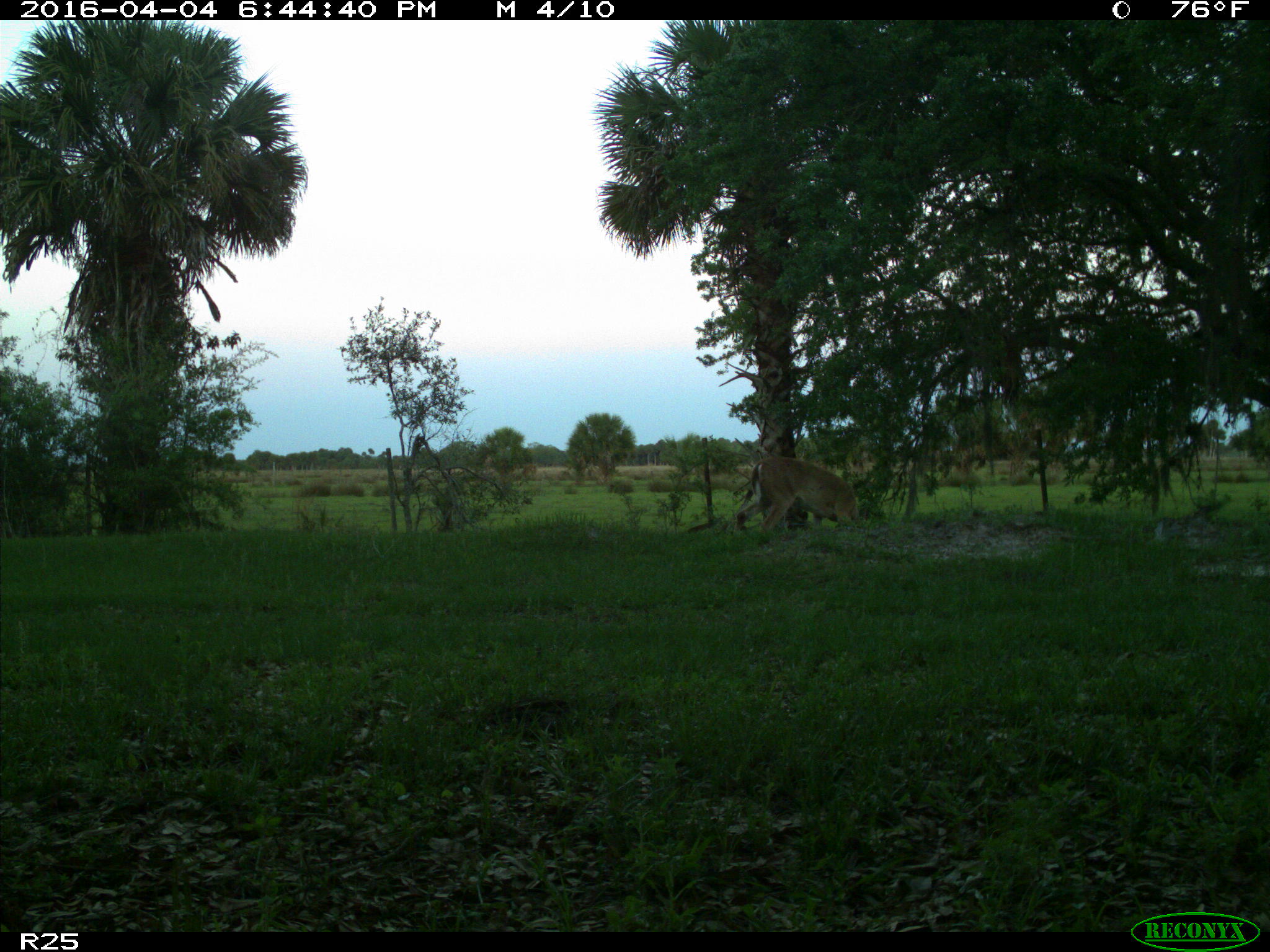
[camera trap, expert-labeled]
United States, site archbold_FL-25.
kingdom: Animalia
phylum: Chordata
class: Mammalia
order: Artiodactyla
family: Cervidae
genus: Odocoileus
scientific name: Odocoileus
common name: deer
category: unidentified deer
Unidentified deer (deer) (Odocoileus).